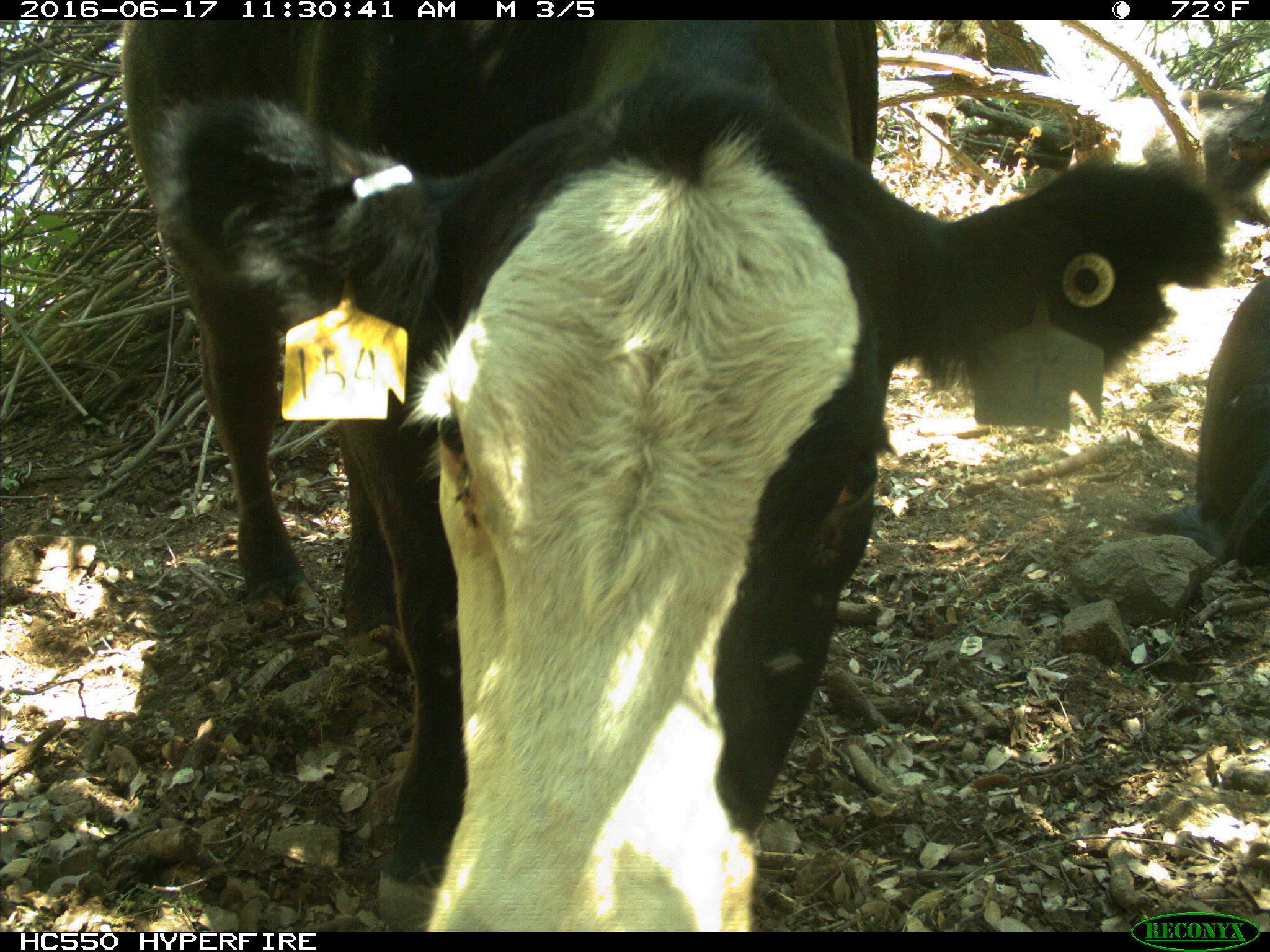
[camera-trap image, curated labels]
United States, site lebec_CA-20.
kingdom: Animalia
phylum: Chordata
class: Mammalia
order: Artiodactyla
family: Bovidae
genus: Bos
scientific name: Bos taurus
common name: domestic cow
Bos taurus (domestic cow).